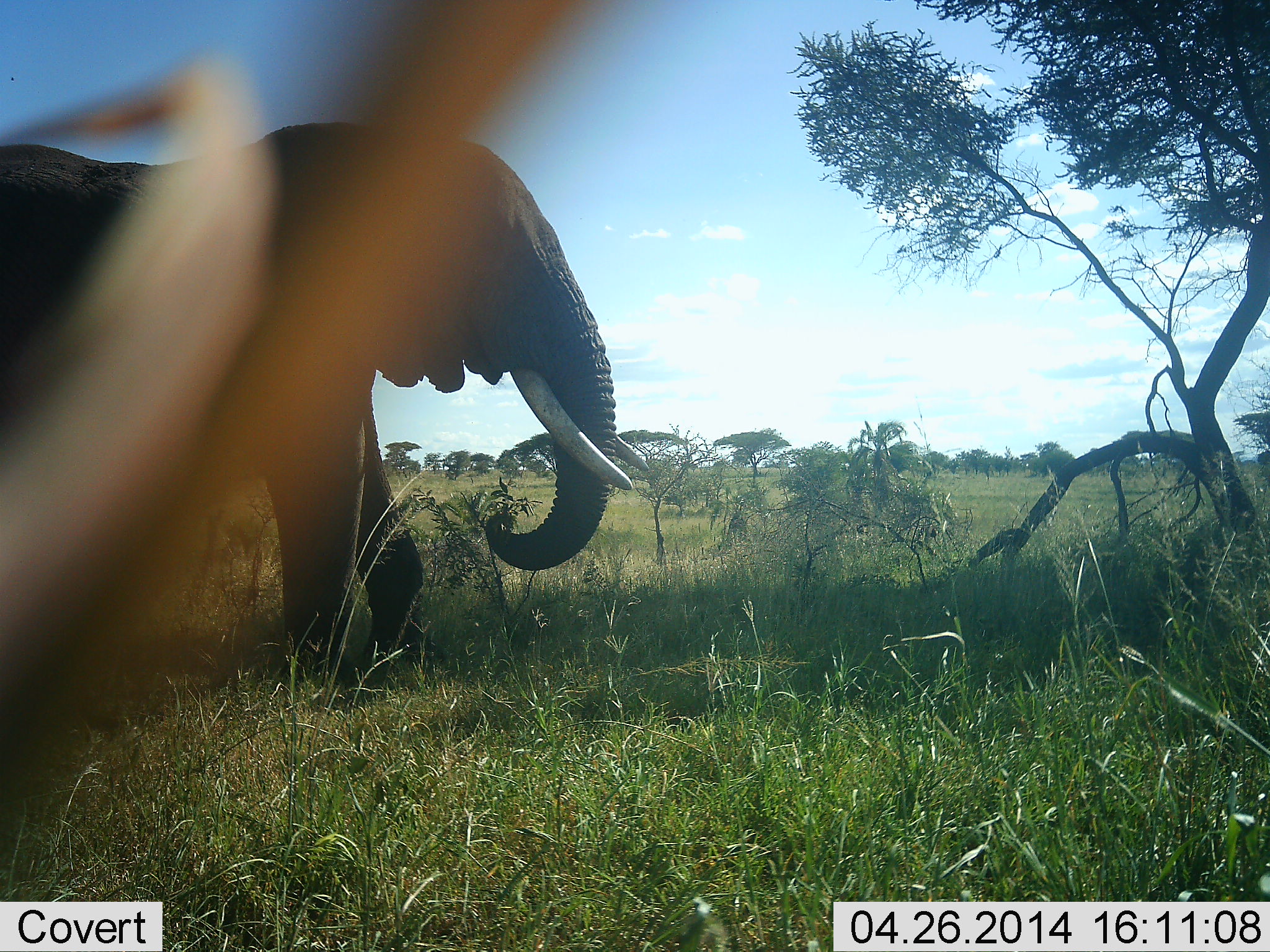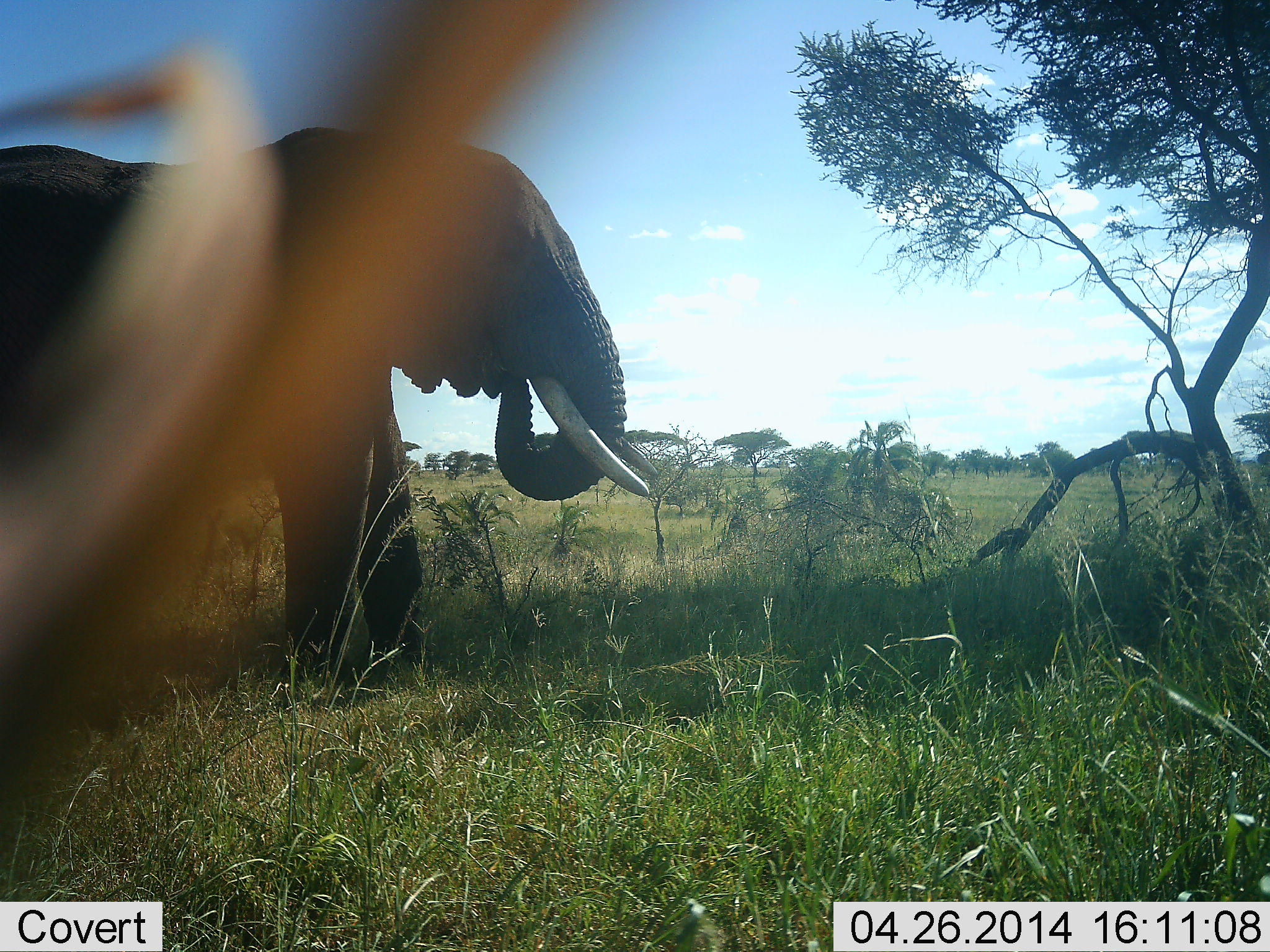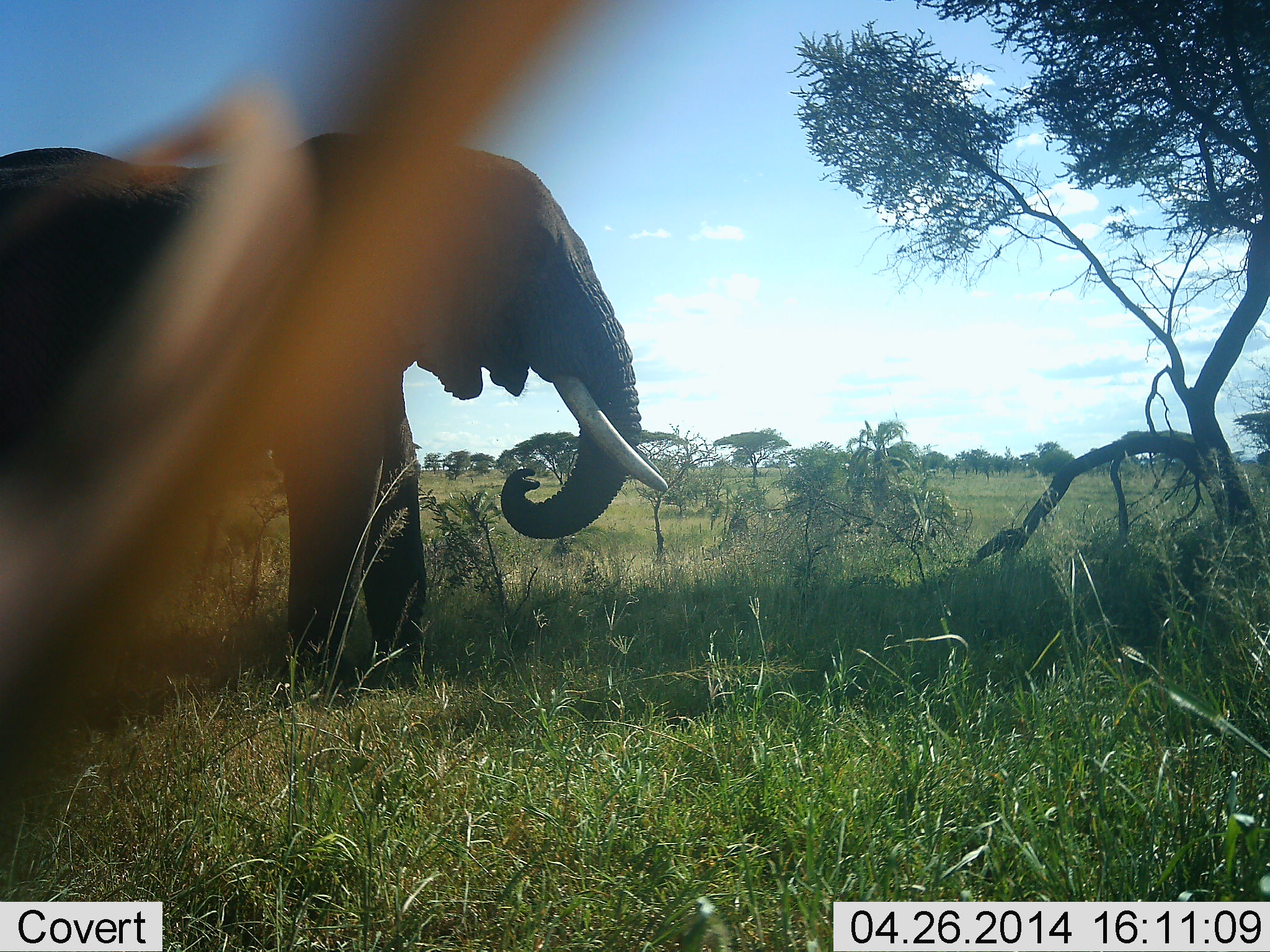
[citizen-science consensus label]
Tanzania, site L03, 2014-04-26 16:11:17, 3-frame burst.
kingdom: Animalia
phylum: Chordata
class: Mammalia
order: Proboscidea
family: Elephantidae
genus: Loxodonta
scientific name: Loxodonta africana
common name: african bush elephant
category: elephant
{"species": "elephant (african bush elephant) (Loxodonta africana)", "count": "1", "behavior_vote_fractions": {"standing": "44%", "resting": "0%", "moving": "4%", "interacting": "0%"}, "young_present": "0%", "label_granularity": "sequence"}